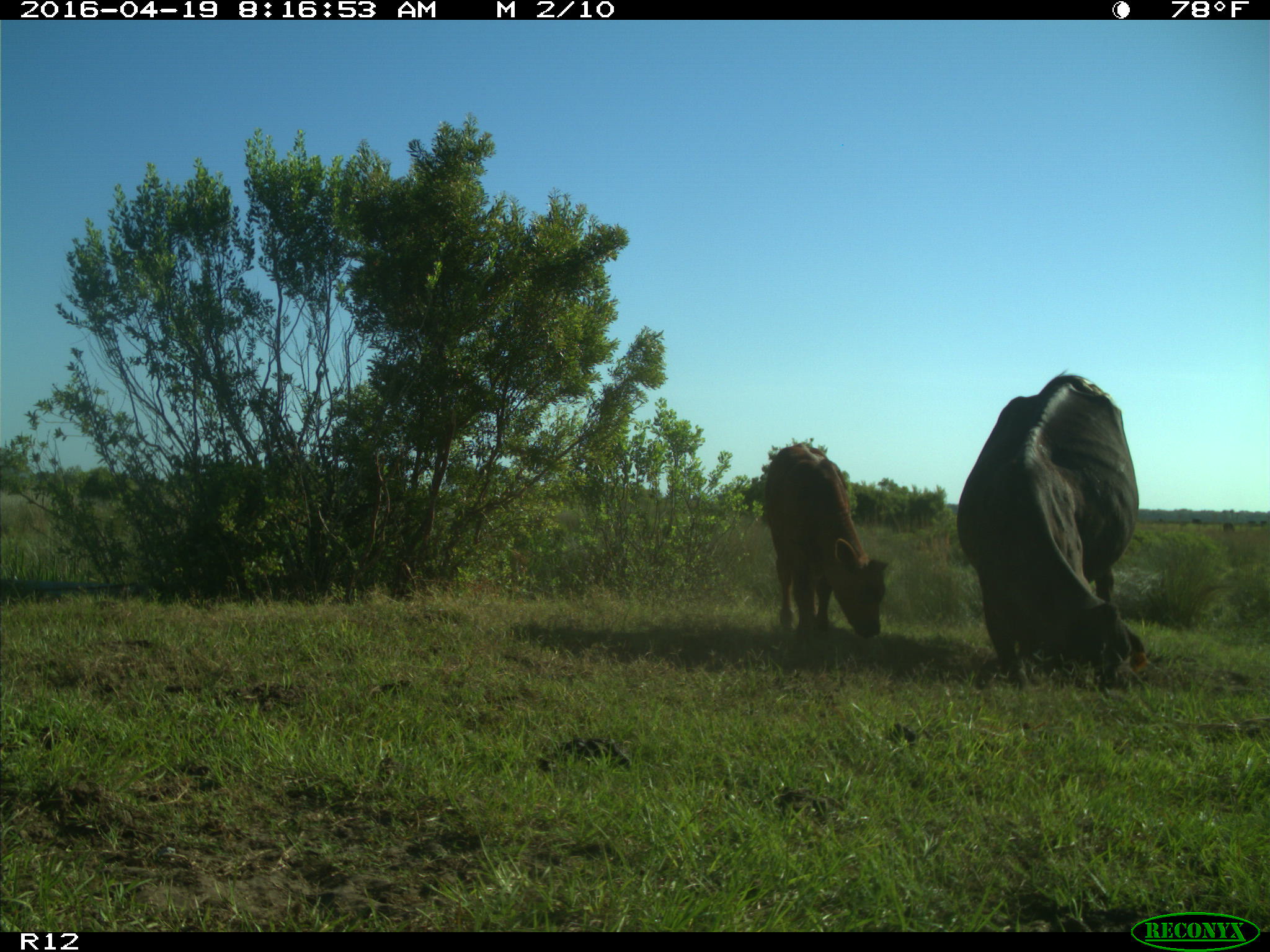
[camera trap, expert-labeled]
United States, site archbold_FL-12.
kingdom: Animalia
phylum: Chordata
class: Mammalia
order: Artiodactyla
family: Bovidae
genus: Bos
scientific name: Bos taurus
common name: domestic cow